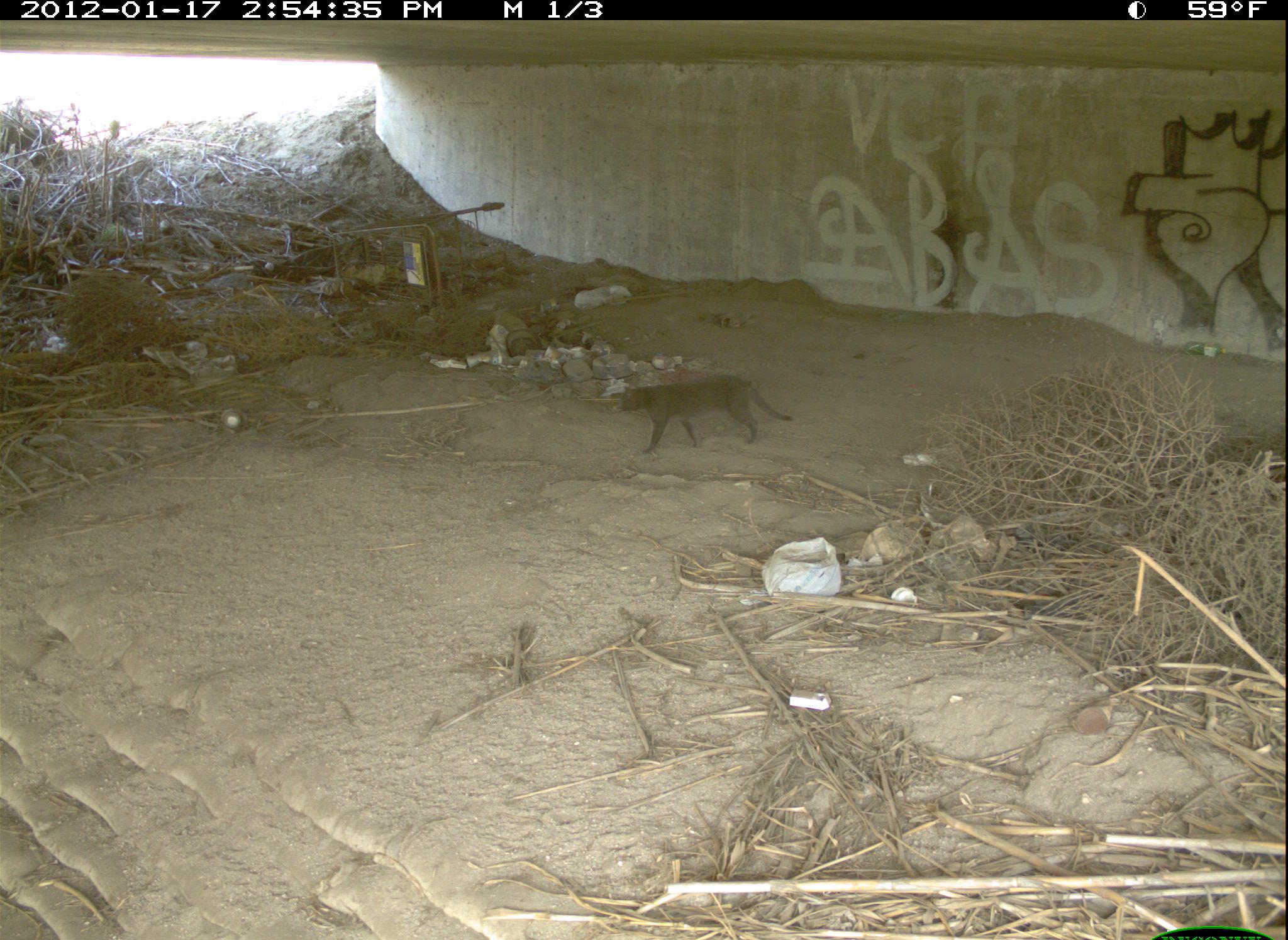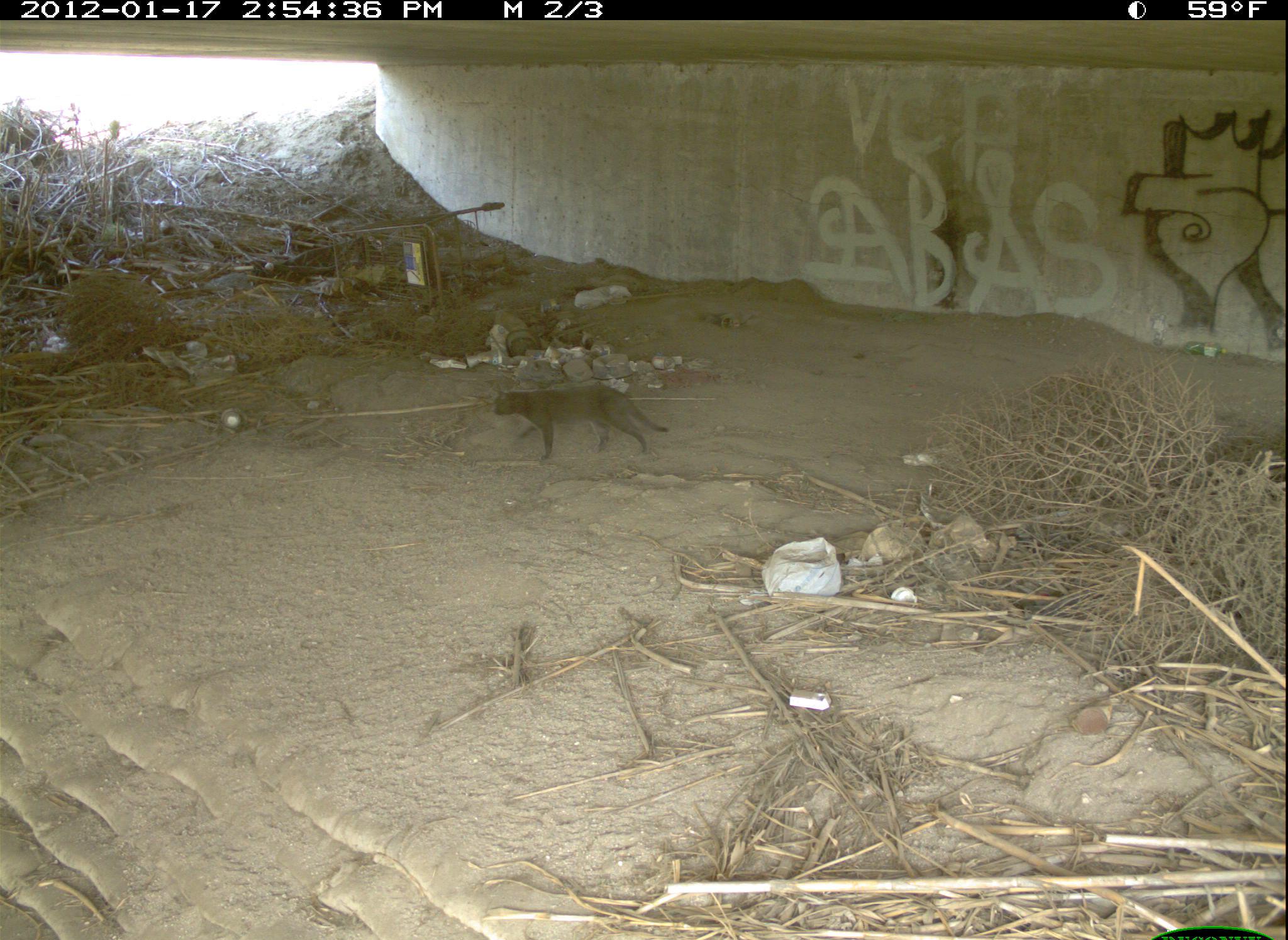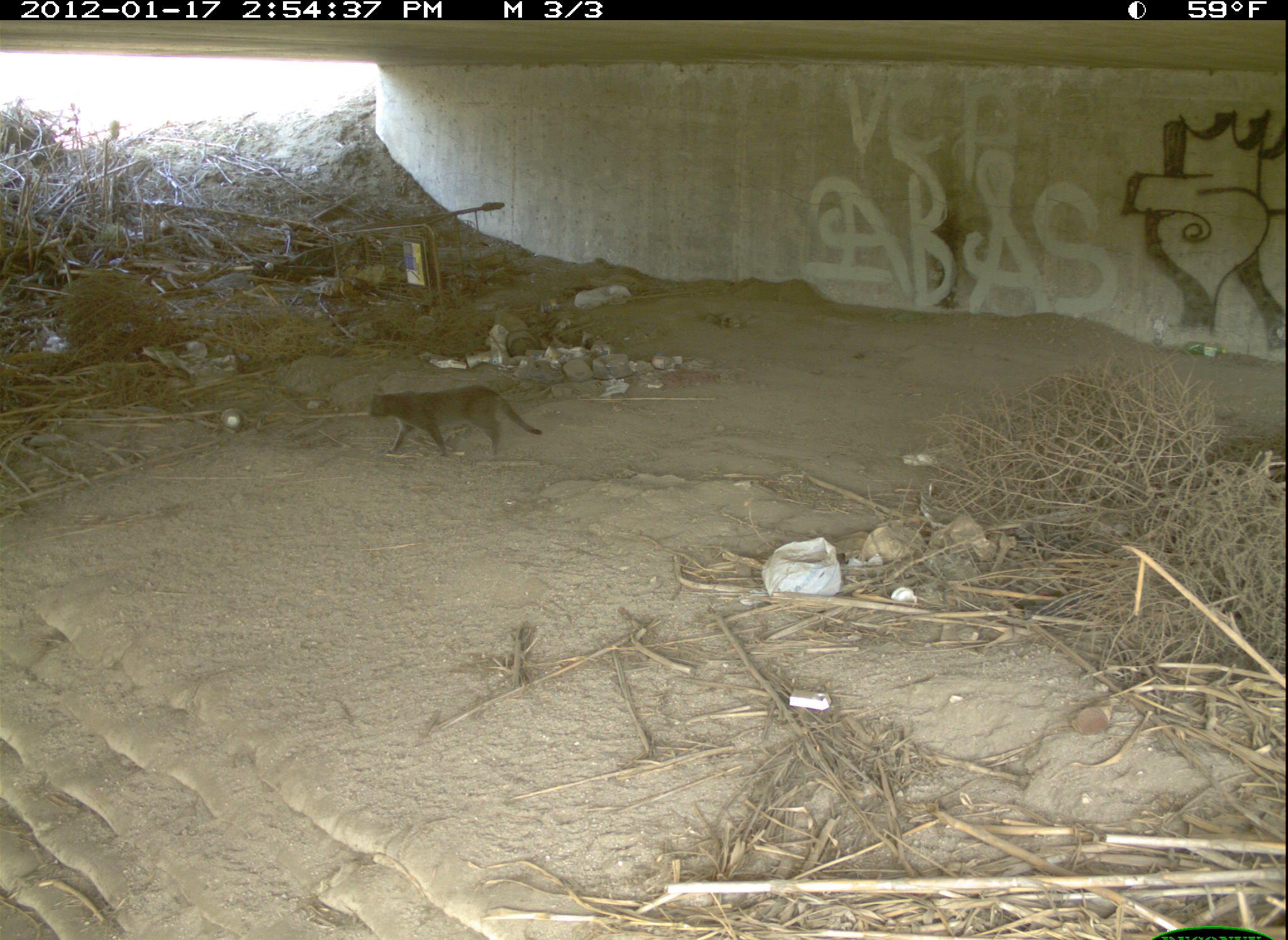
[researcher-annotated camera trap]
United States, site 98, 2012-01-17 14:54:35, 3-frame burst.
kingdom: Animalia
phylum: Chordata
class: Mammalia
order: Carnivora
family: Felidae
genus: Felis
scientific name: Felis catus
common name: cat